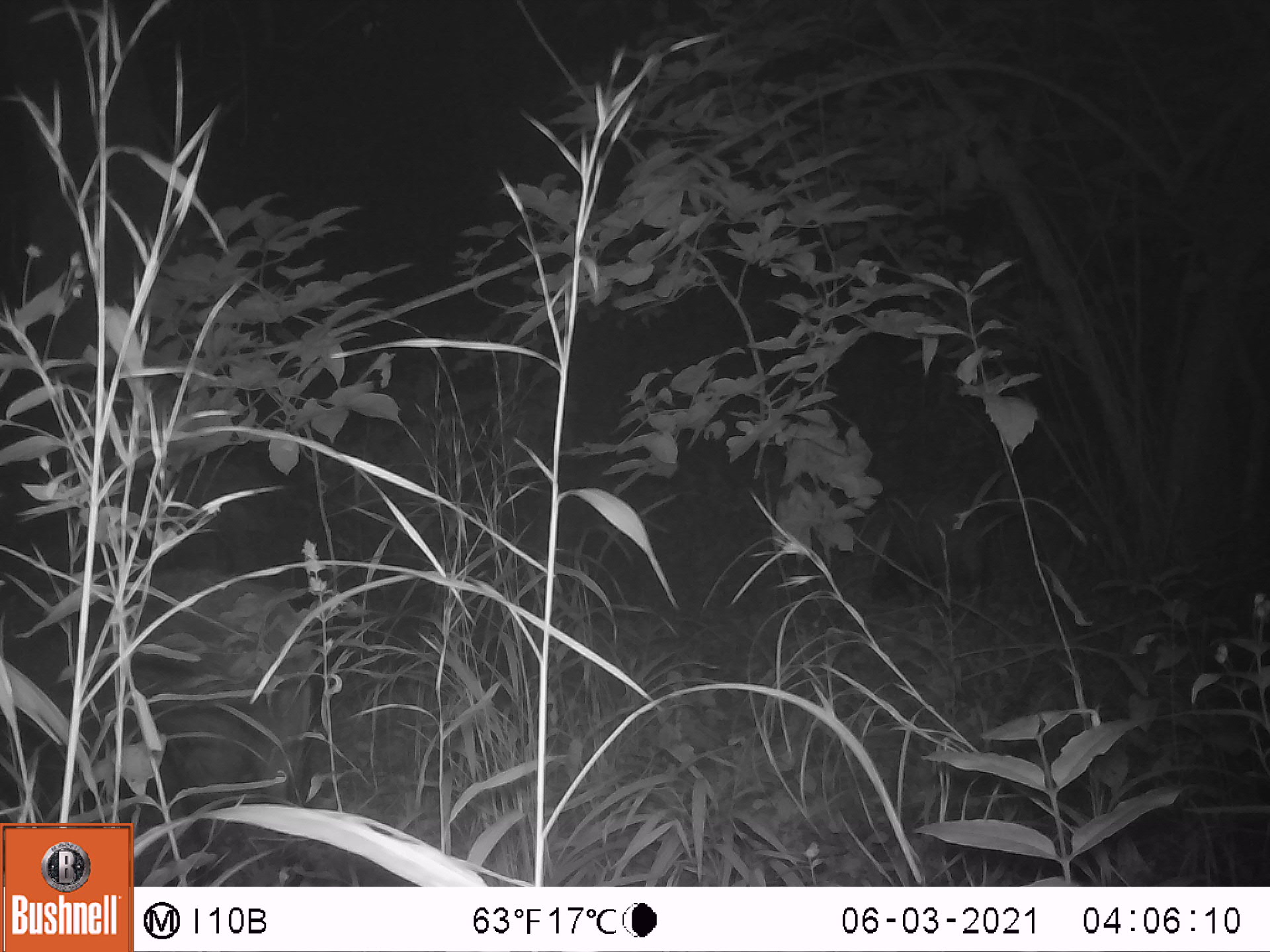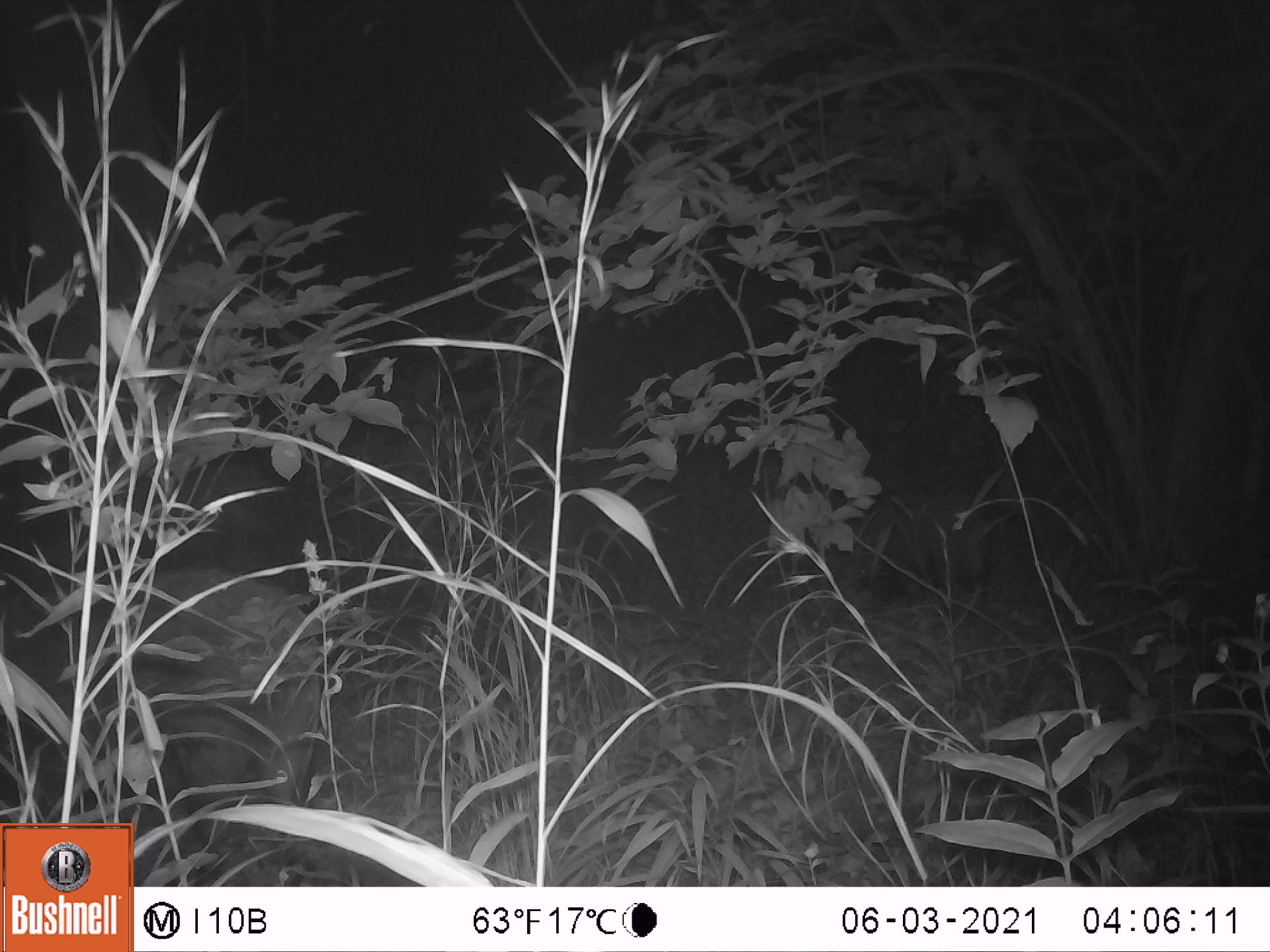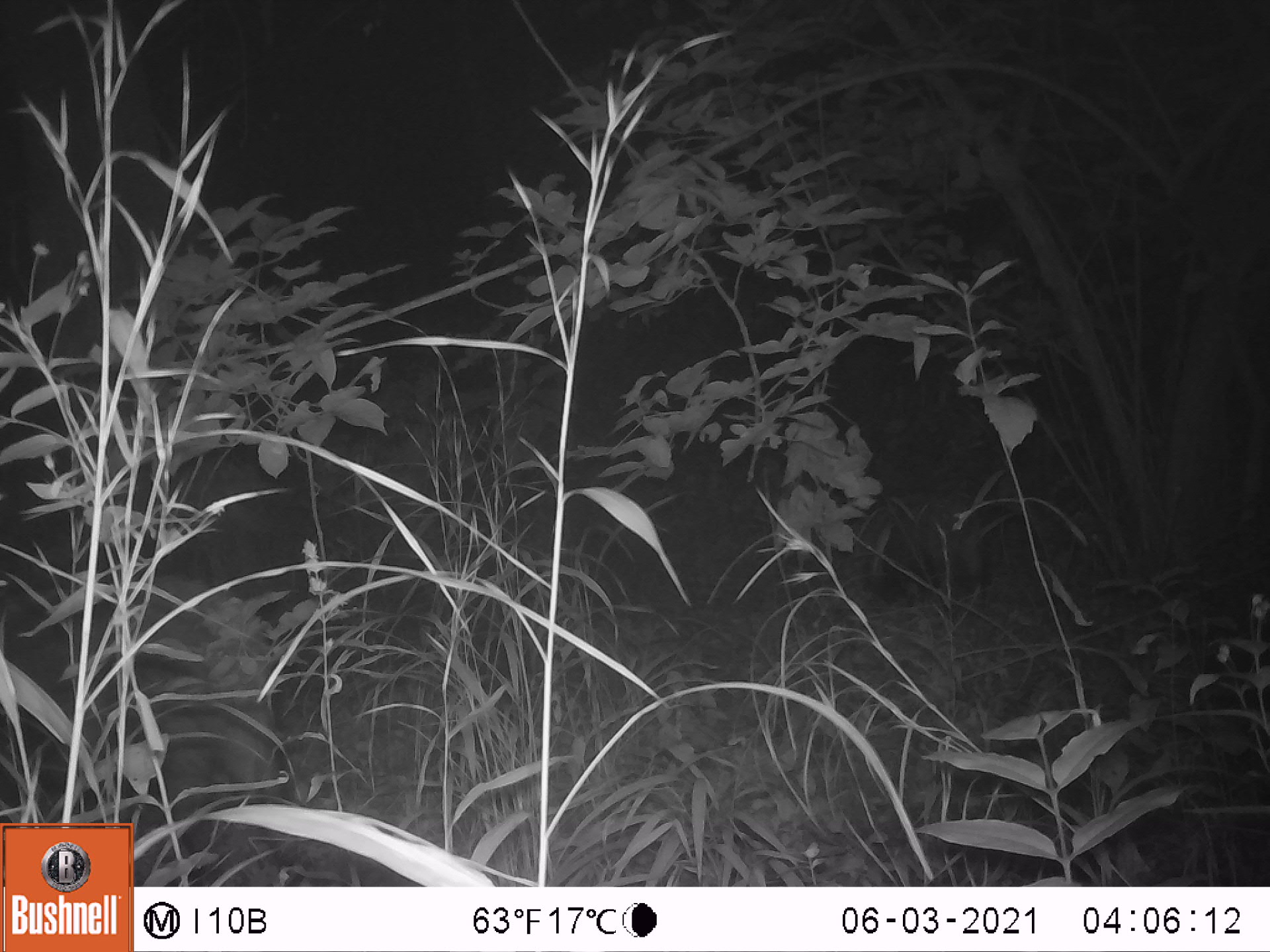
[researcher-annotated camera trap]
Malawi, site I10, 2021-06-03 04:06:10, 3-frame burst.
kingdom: Animalia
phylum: Chordata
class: Mammalia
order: Artiodactyla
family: Suidae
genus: Potamochoerus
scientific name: Potamochoerus larvatus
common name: bushpig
Bushpig (Potamochoerus larvatus), count 2.